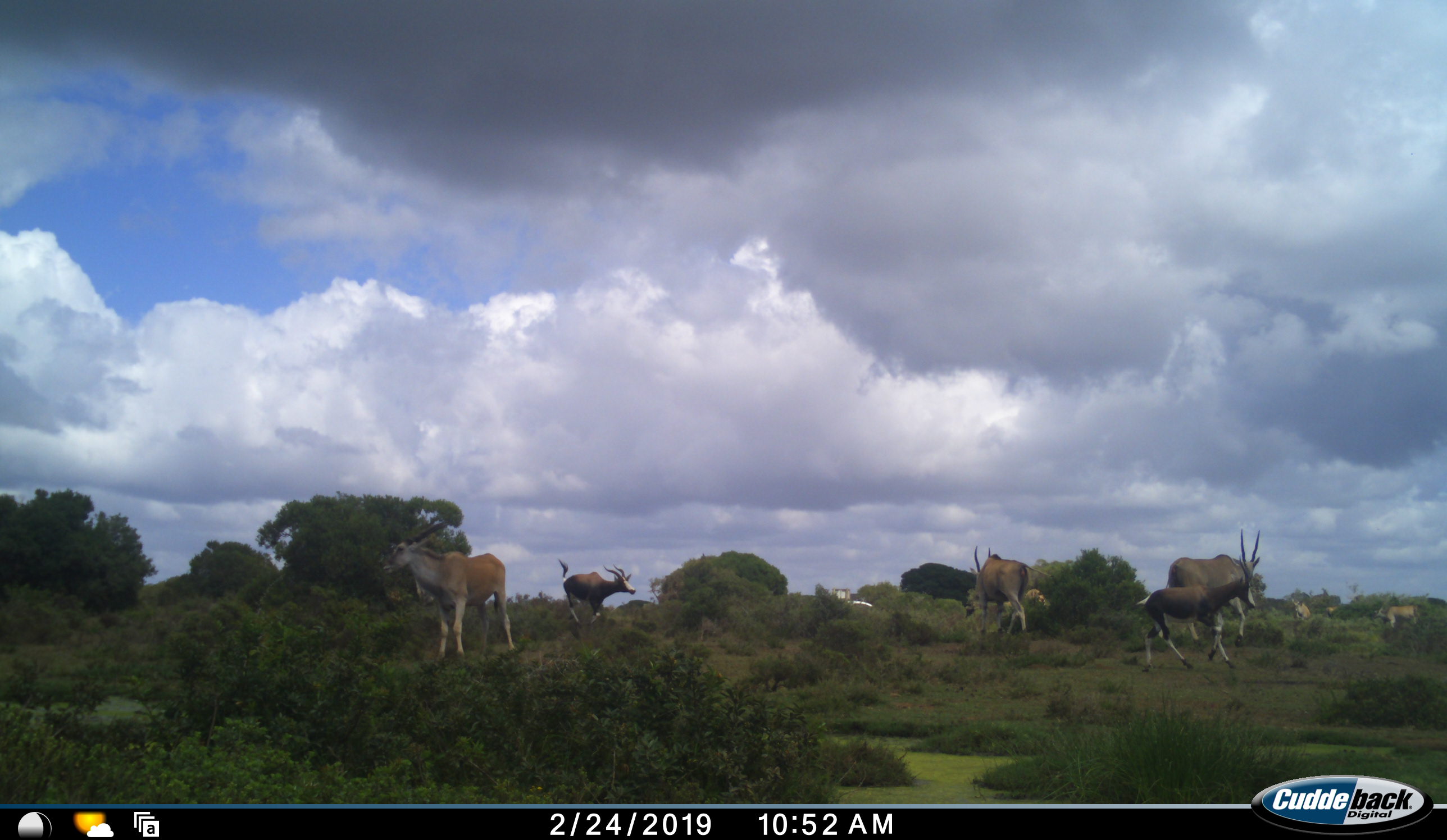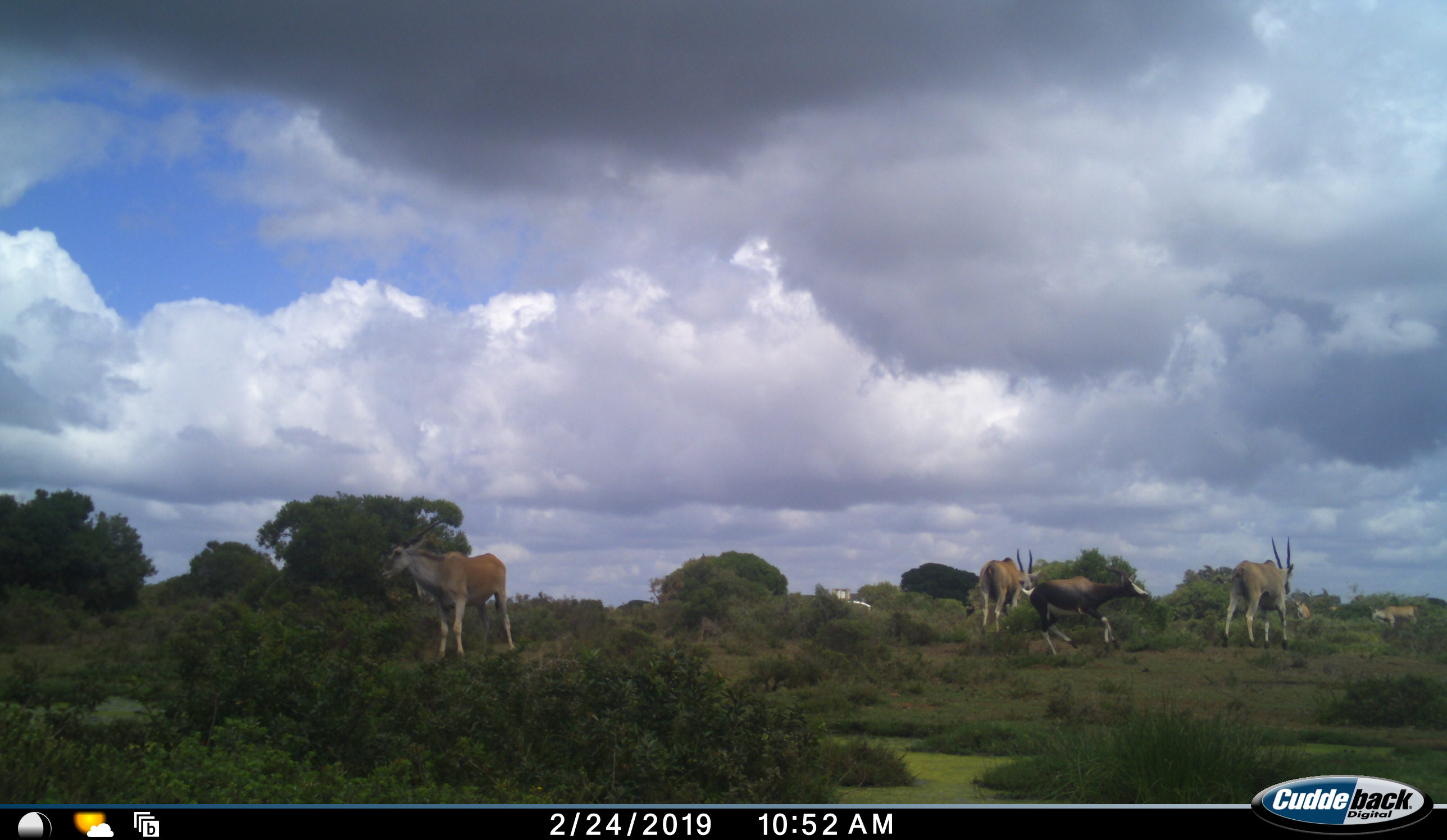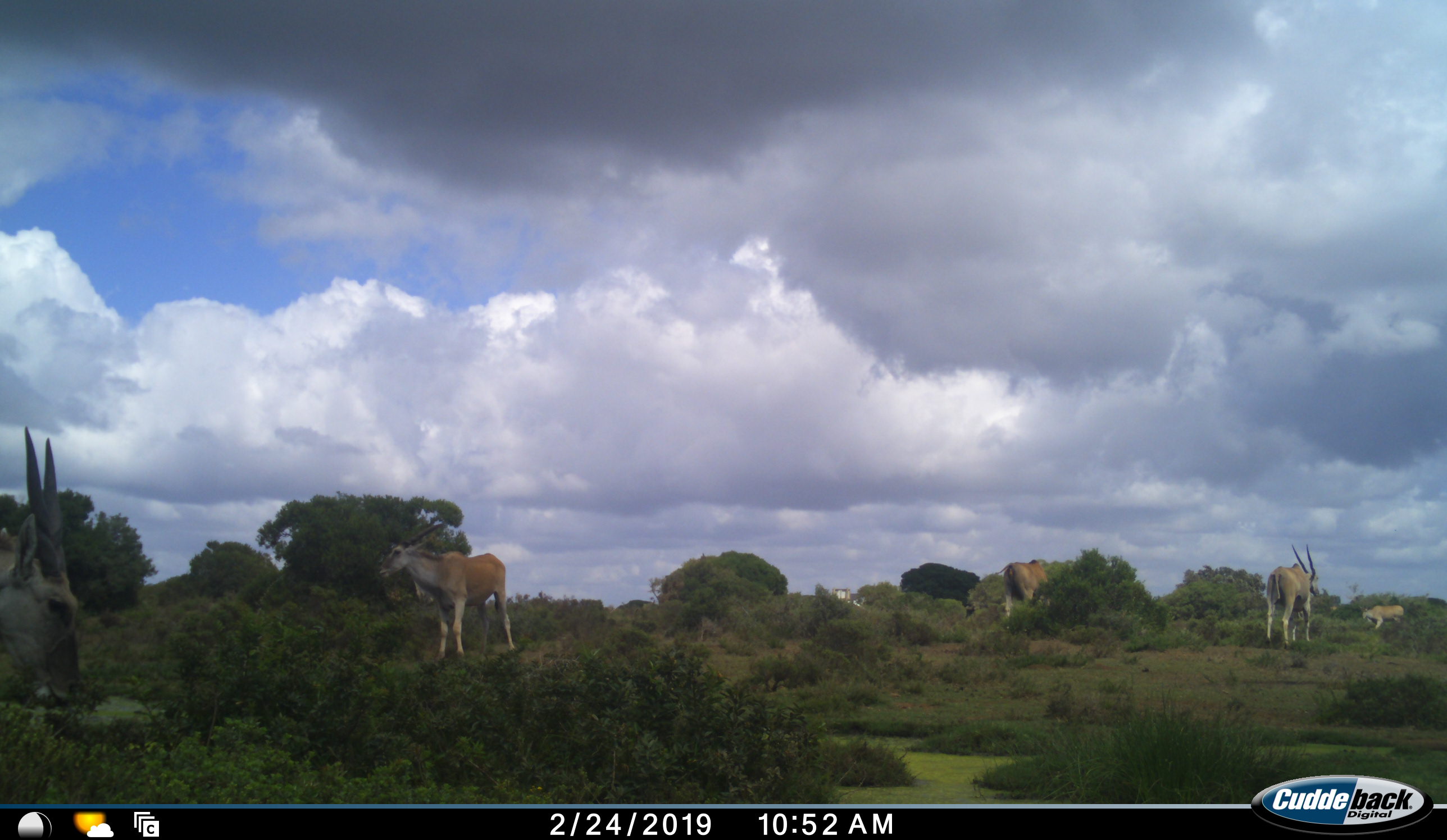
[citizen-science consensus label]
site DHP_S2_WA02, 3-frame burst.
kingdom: Animalia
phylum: Chordata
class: Mammalia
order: Artiodactyla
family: Bovidae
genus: Damaliscus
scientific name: Damaliscus pygargus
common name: bontebok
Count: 2.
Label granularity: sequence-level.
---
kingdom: Animalia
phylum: Chordata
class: Mammalia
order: Artiodactyla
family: Bovidae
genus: Tragelaphus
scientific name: Tragelaphus oryx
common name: eland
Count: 6.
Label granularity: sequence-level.